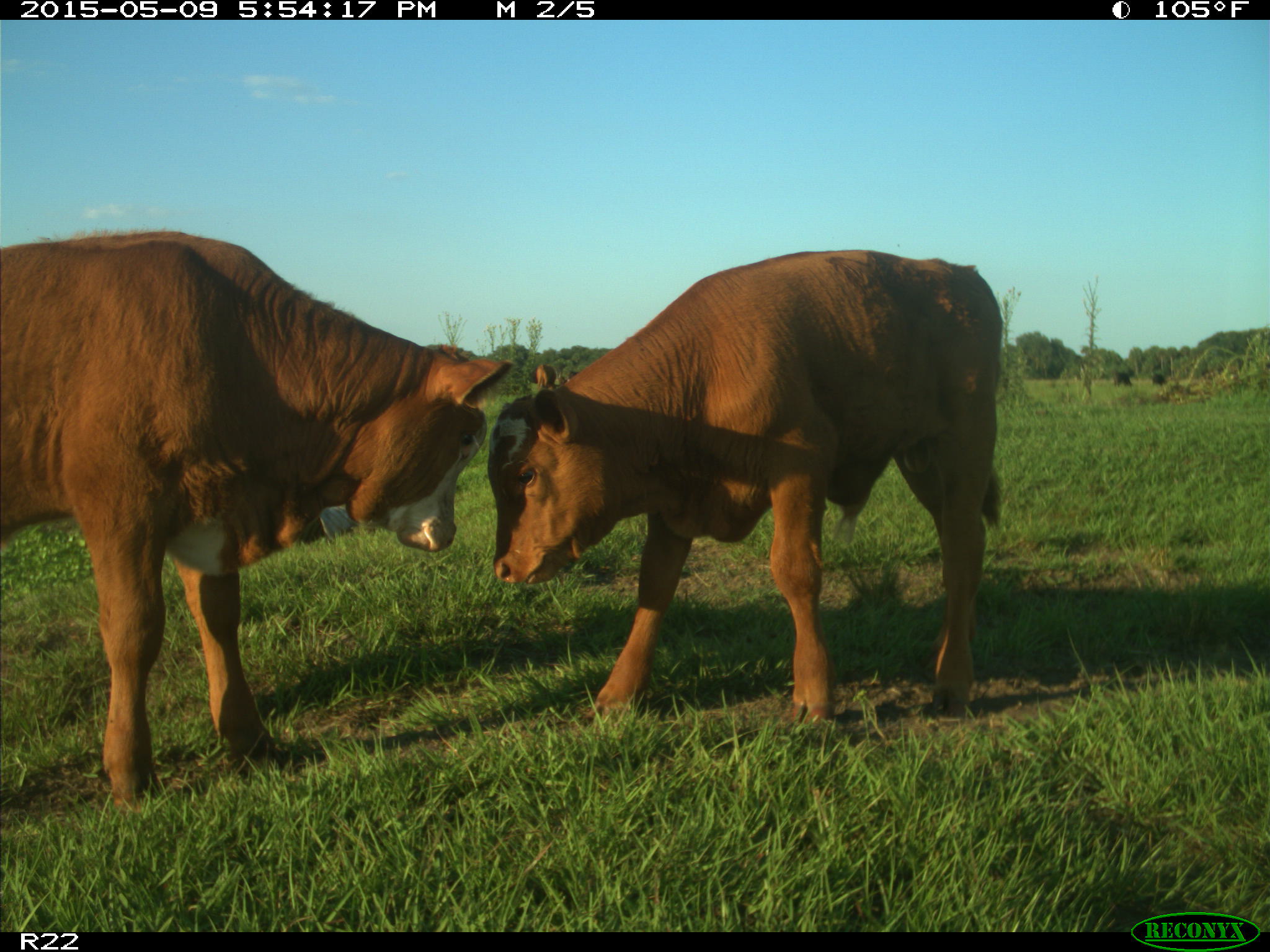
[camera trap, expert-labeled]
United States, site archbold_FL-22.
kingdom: Animalia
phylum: Chordata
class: Mammalia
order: Artiodactyla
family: Bovidae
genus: Bos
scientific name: Bos taurus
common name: domestic cow